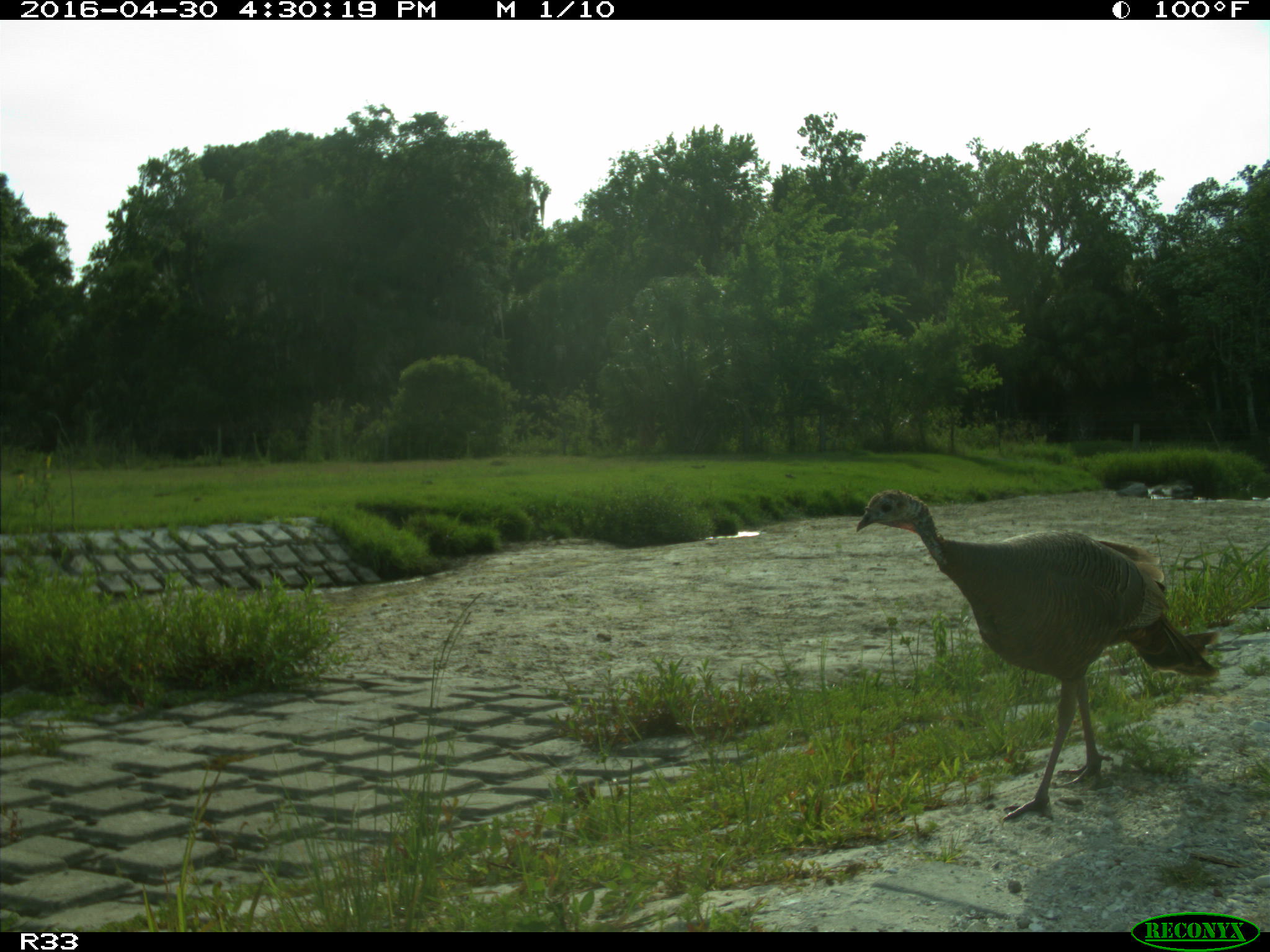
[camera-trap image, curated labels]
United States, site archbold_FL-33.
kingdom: Animalia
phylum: Chordata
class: Aves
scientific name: Aves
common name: birds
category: unidentified bird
Unidentified bird (birds) (Aves).